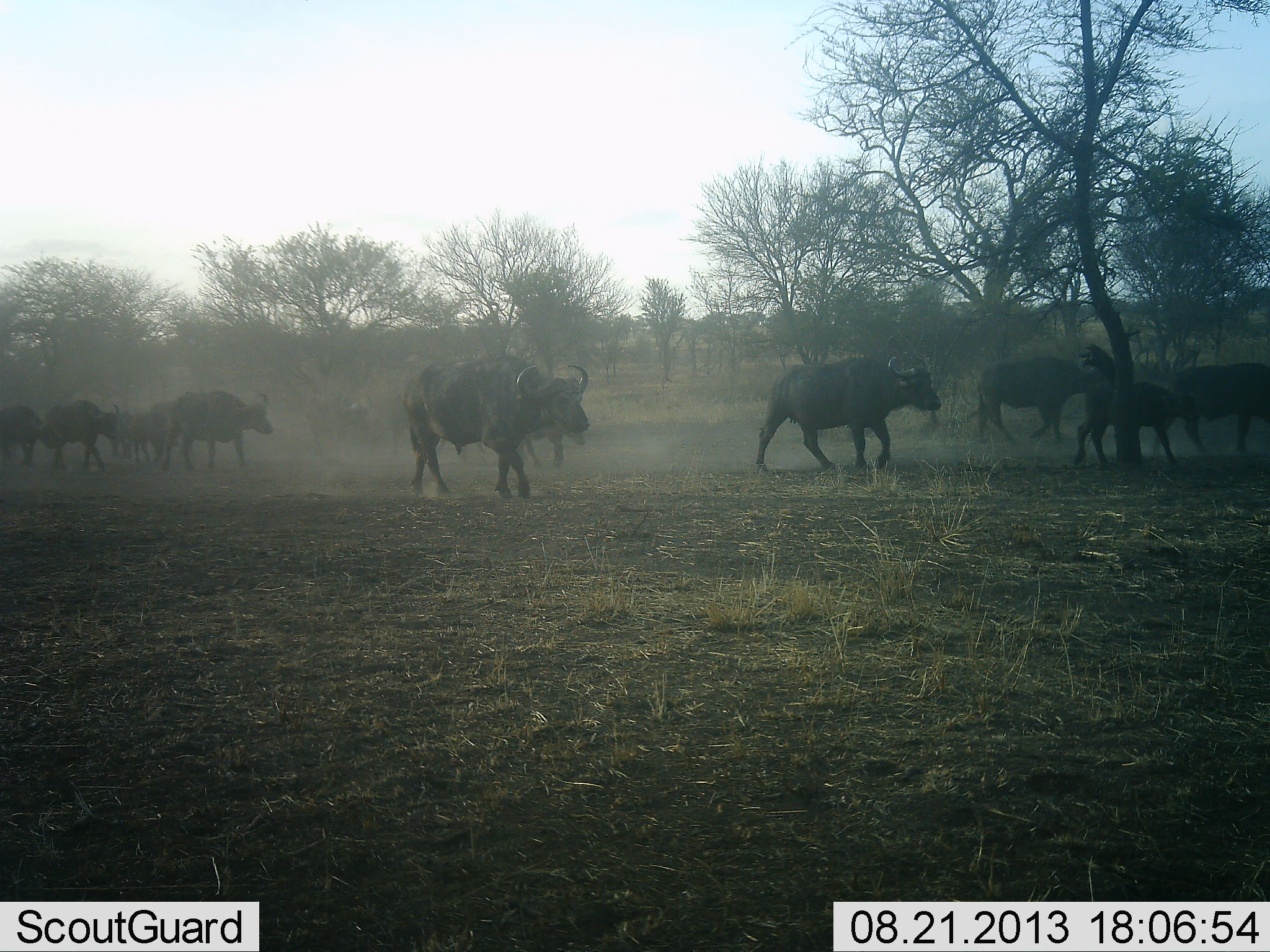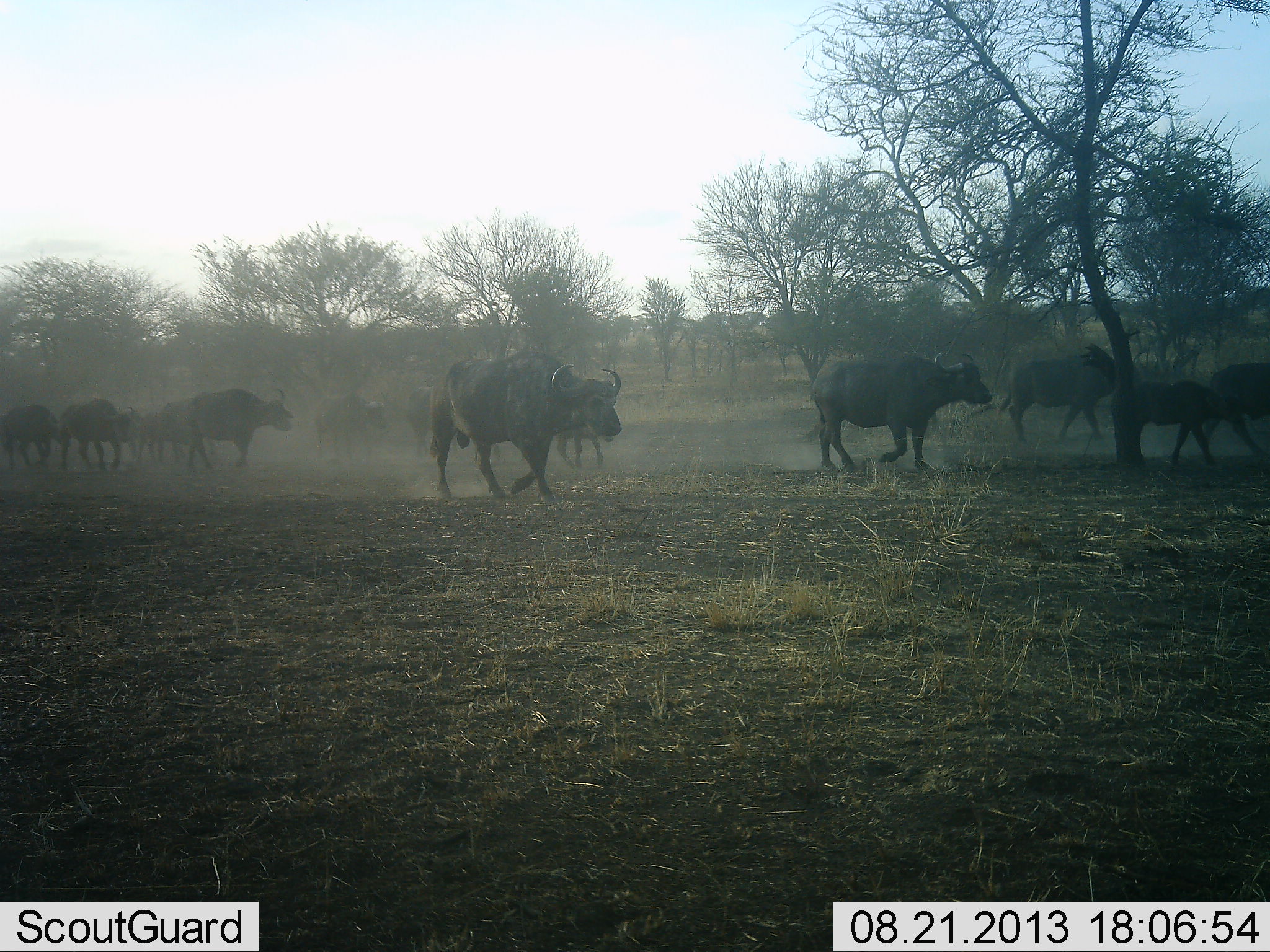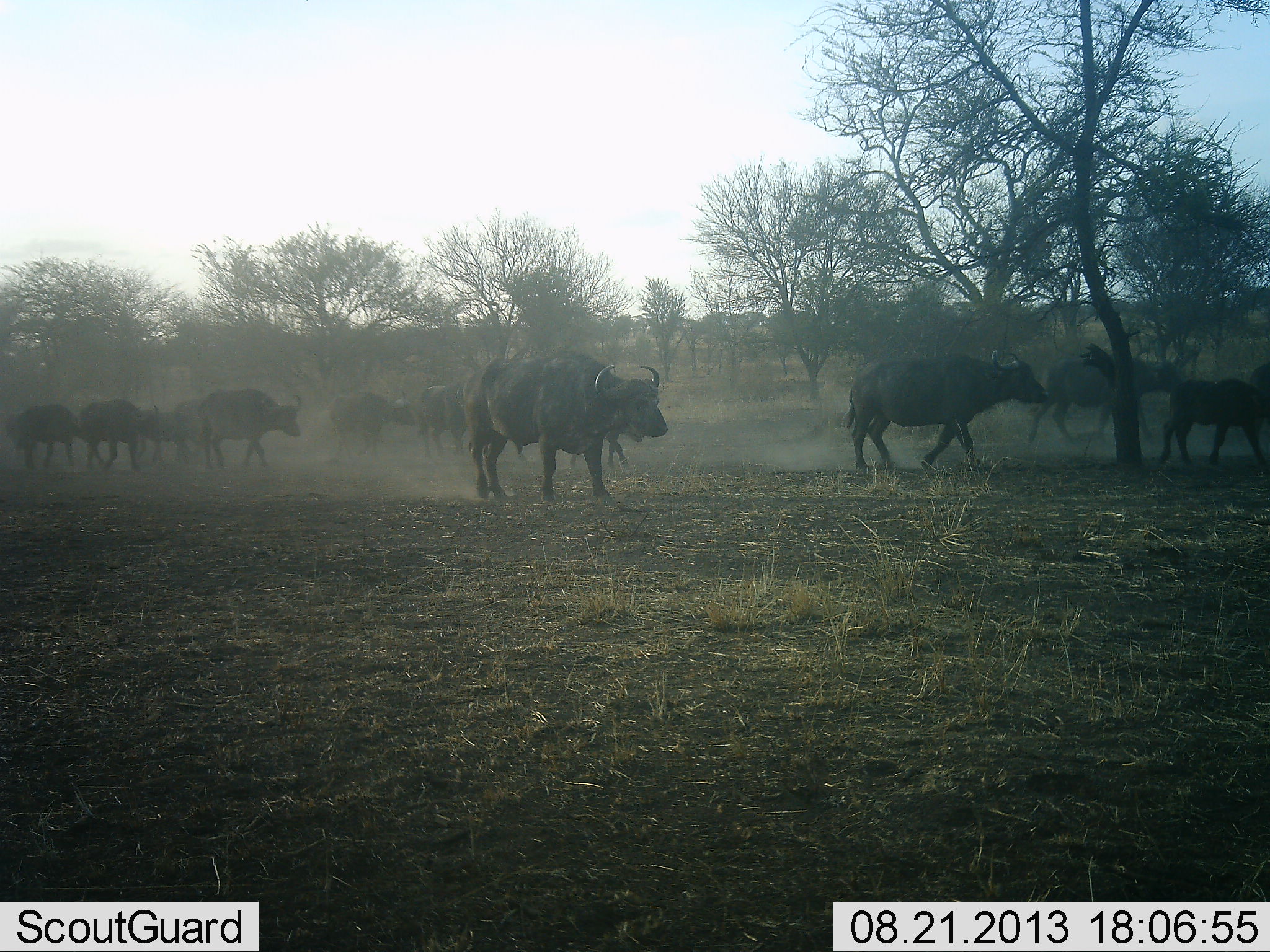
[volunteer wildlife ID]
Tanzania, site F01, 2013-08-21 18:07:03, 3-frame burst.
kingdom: Animalia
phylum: Chordata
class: Mammalia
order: Artiodactyla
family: Bovidae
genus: Syncerus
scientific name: Syncerus caffer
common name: cape buffalo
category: buffalo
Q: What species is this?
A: Buffalo (cape buffalo) (Syncerus caffer).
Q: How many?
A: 11-50.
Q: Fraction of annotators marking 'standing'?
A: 0%.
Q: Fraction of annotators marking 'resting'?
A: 0%.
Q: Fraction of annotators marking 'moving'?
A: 100%.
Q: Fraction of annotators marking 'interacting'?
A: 0%.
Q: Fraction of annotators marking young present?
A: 47%.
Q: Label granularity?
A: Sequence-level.